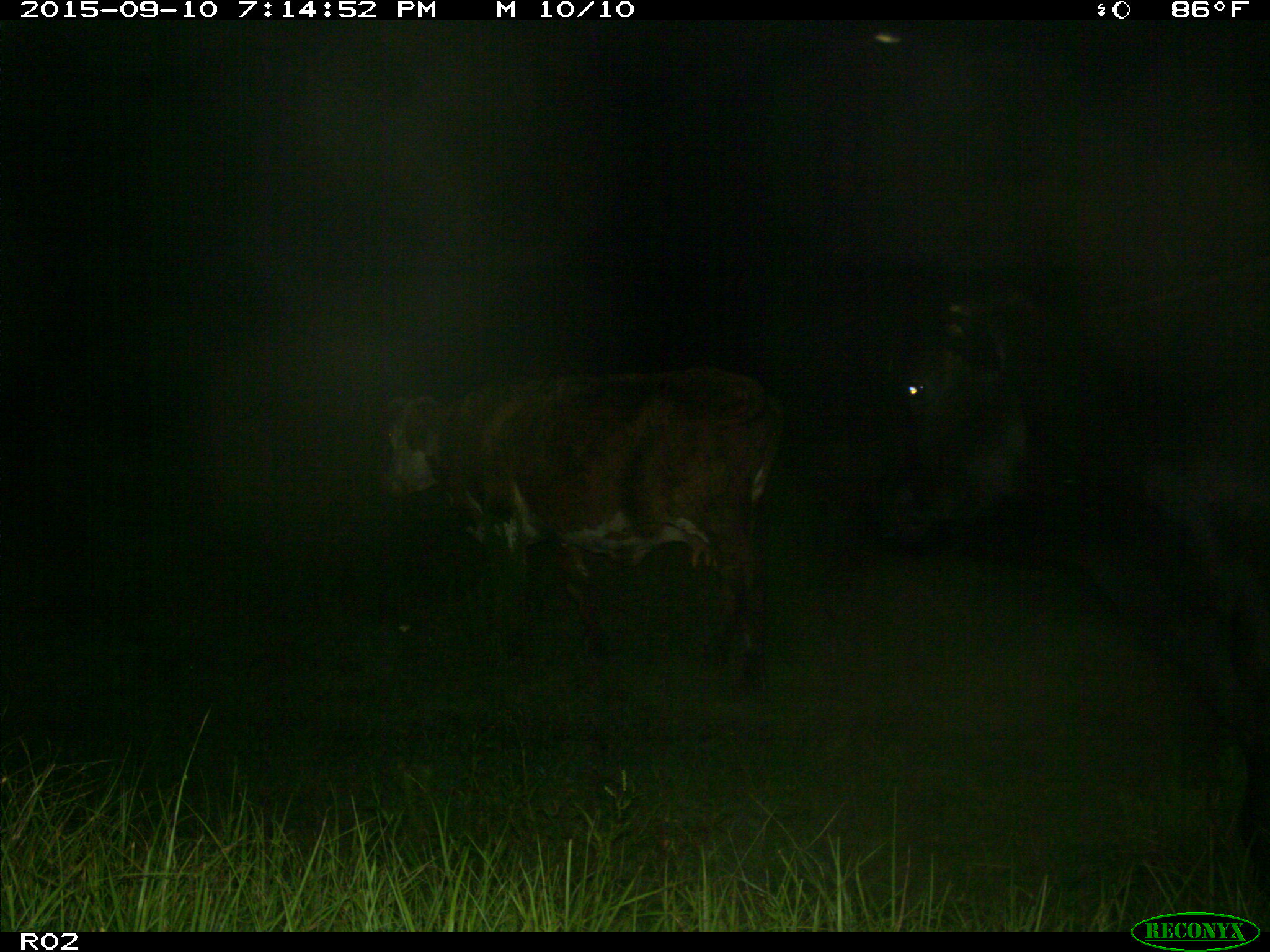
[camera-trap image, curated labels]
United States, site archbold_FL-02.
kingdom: Animalia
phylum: Chordata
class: Mammalia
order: Artiodactyla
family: Bovidae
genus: Bos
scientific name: Bos taurus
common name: domestic cow